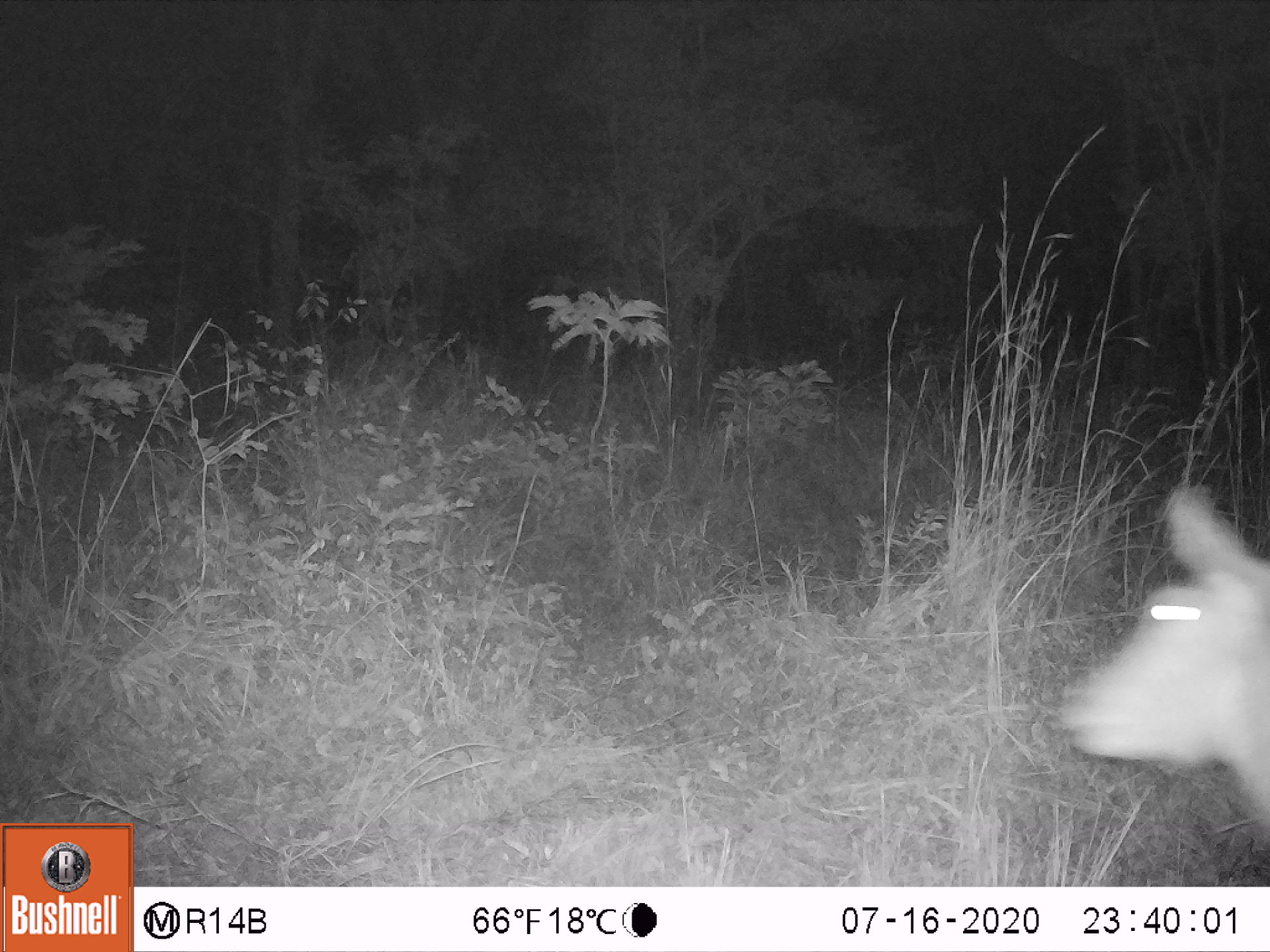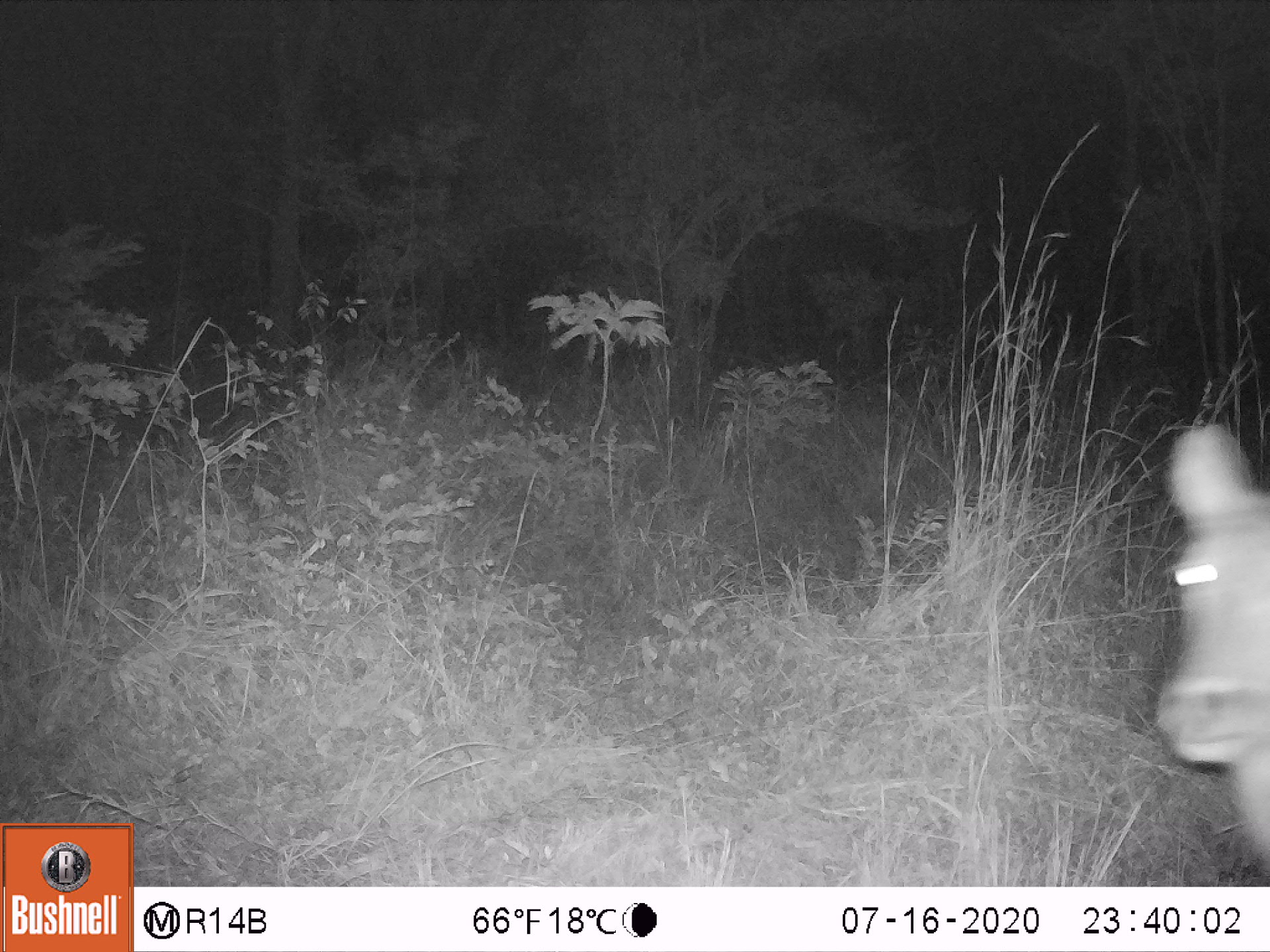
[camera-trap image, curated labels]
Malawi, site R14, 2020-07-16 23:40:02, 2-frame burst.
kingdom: Animalia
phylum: Chordata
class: Mammalia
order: Artiodactyla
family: Bovidae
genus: Kobus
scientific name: Kobus ellipsiprymnus ellipsiprymnus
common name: common waterbuck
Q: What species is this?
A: Common waterbuck (Kobus ellipsiprymnus ellipsiprymnus).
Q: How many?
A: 1.